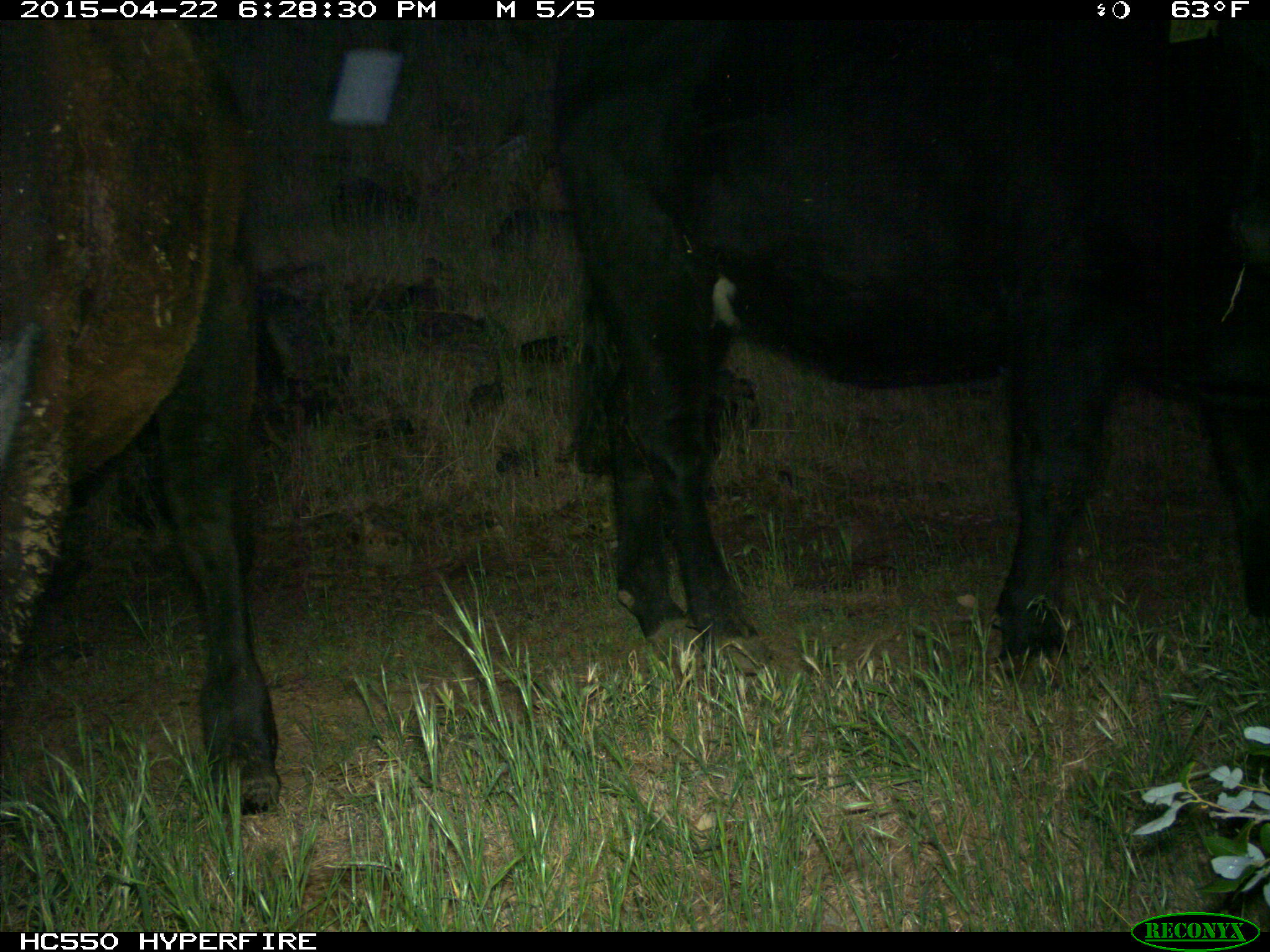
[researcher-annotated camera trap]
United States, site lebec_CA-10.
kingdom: Animalia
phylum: Chordata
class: Mammalia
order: Artiodactyla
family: Bovidae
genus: Bos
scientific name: Bos taurus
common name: domestic cow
Bos taurus (domestic cow).